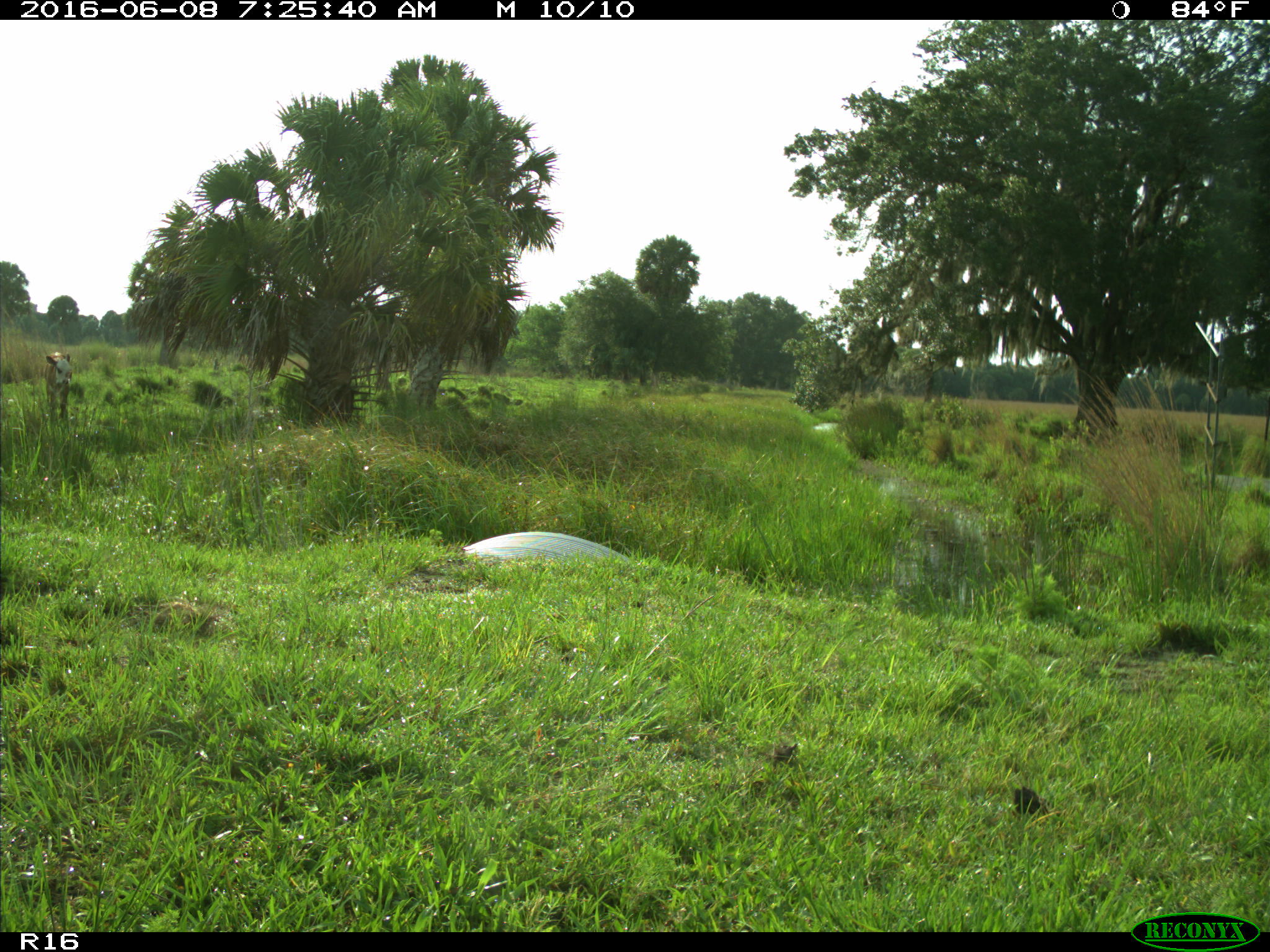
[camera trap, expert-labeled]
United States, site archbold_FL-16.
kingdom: Animalia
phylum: Chordata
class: Mammalia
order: Artiodactyla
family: Bovidae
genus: Bos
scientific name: Bos taurus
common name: domestic cow